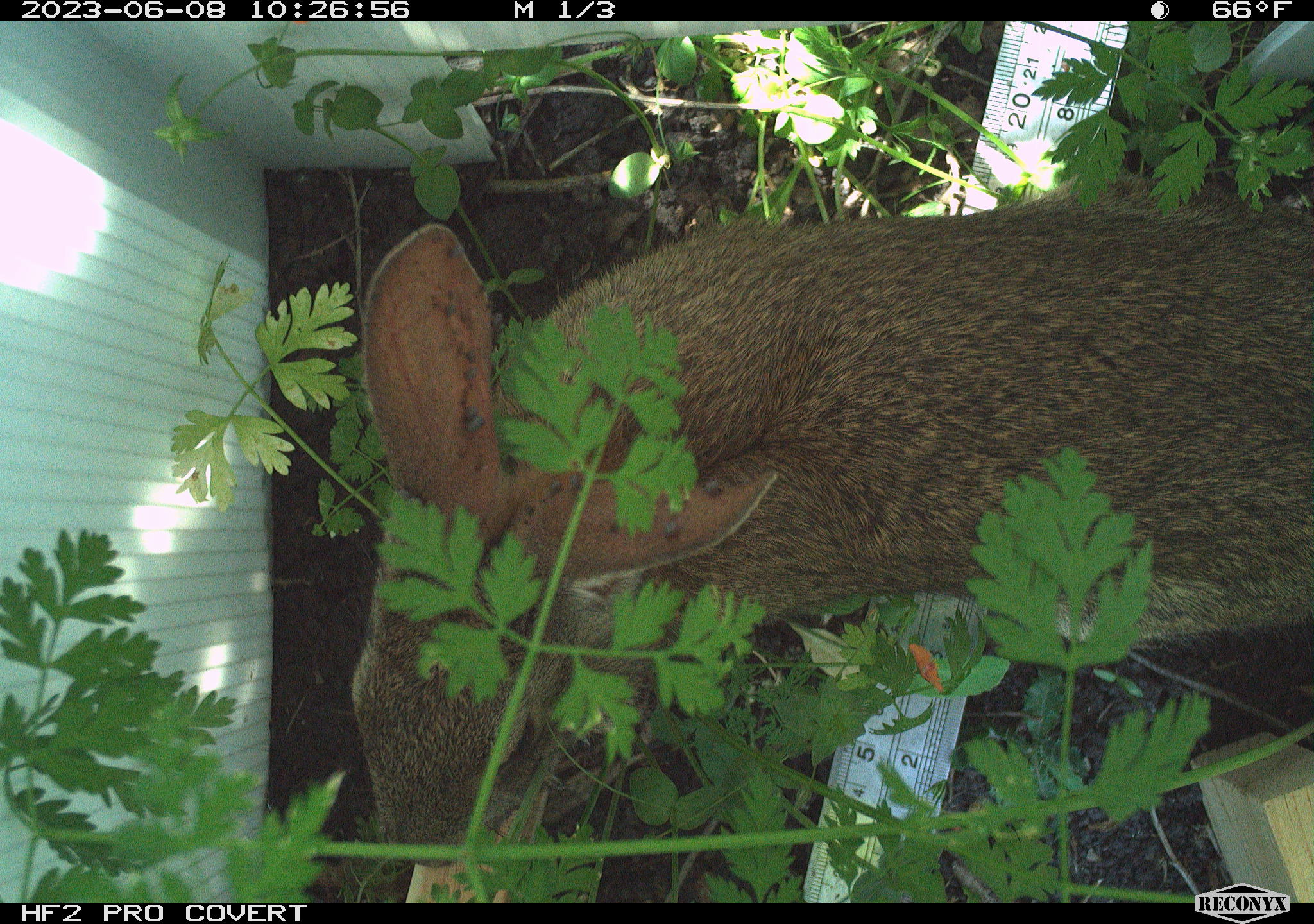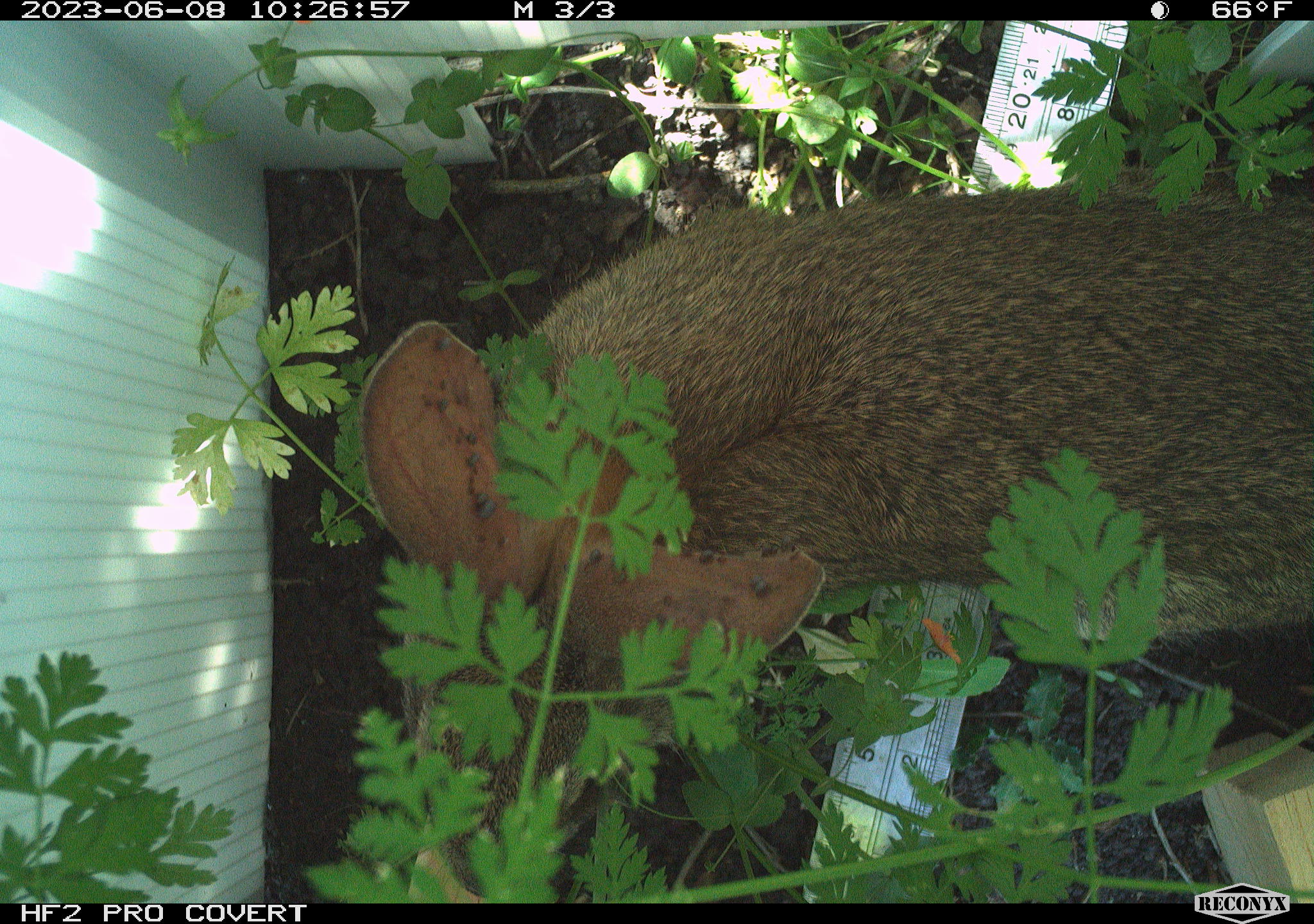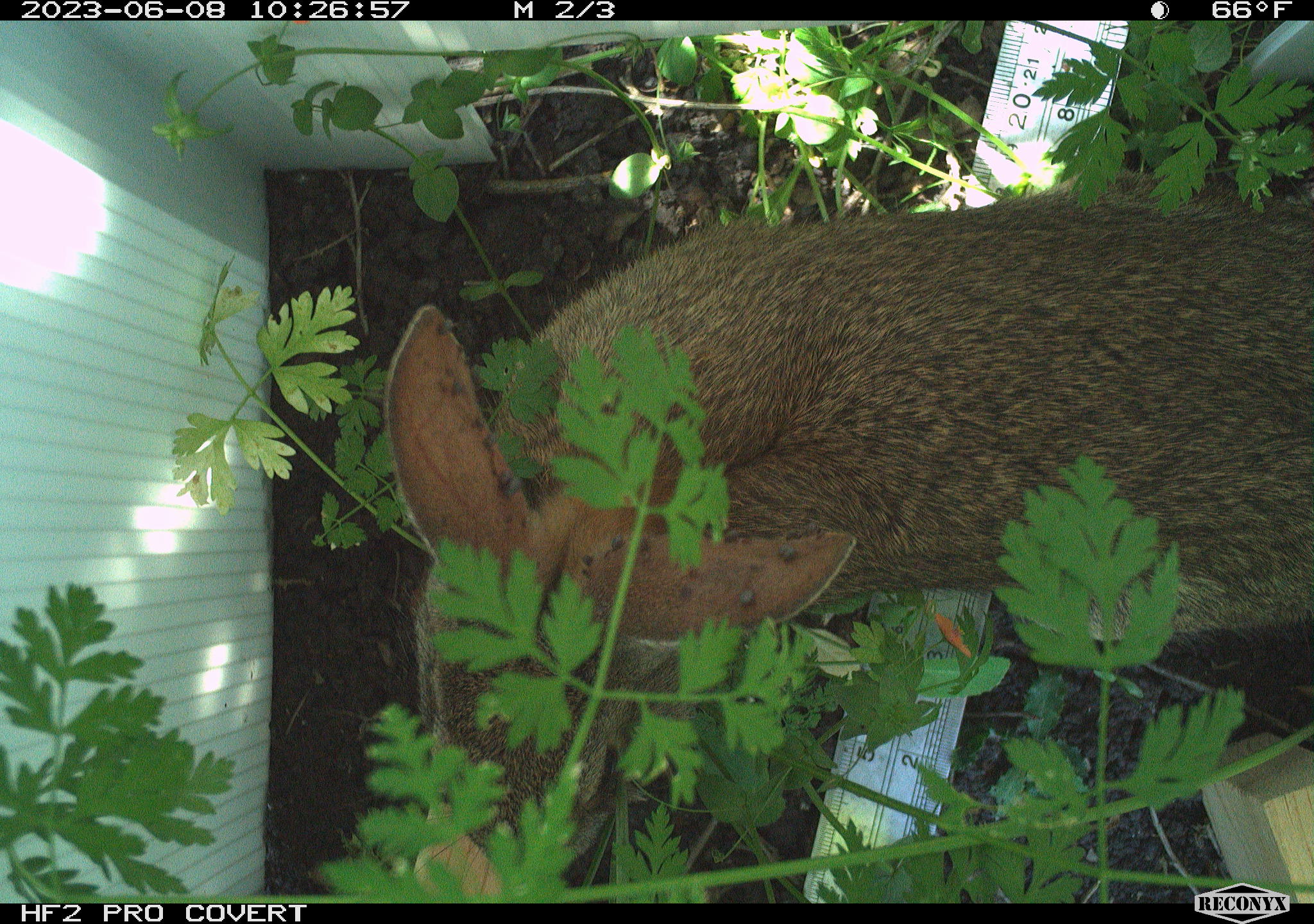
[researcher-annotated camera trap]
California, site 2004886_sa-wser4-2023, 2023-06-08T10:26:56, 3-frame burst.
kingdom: Animalia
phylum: Chordata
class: Mammalia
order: Lagomorpha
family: Leporidae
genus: Sylvilagus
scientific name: Sylvilagus bachmani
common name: brush rabbit